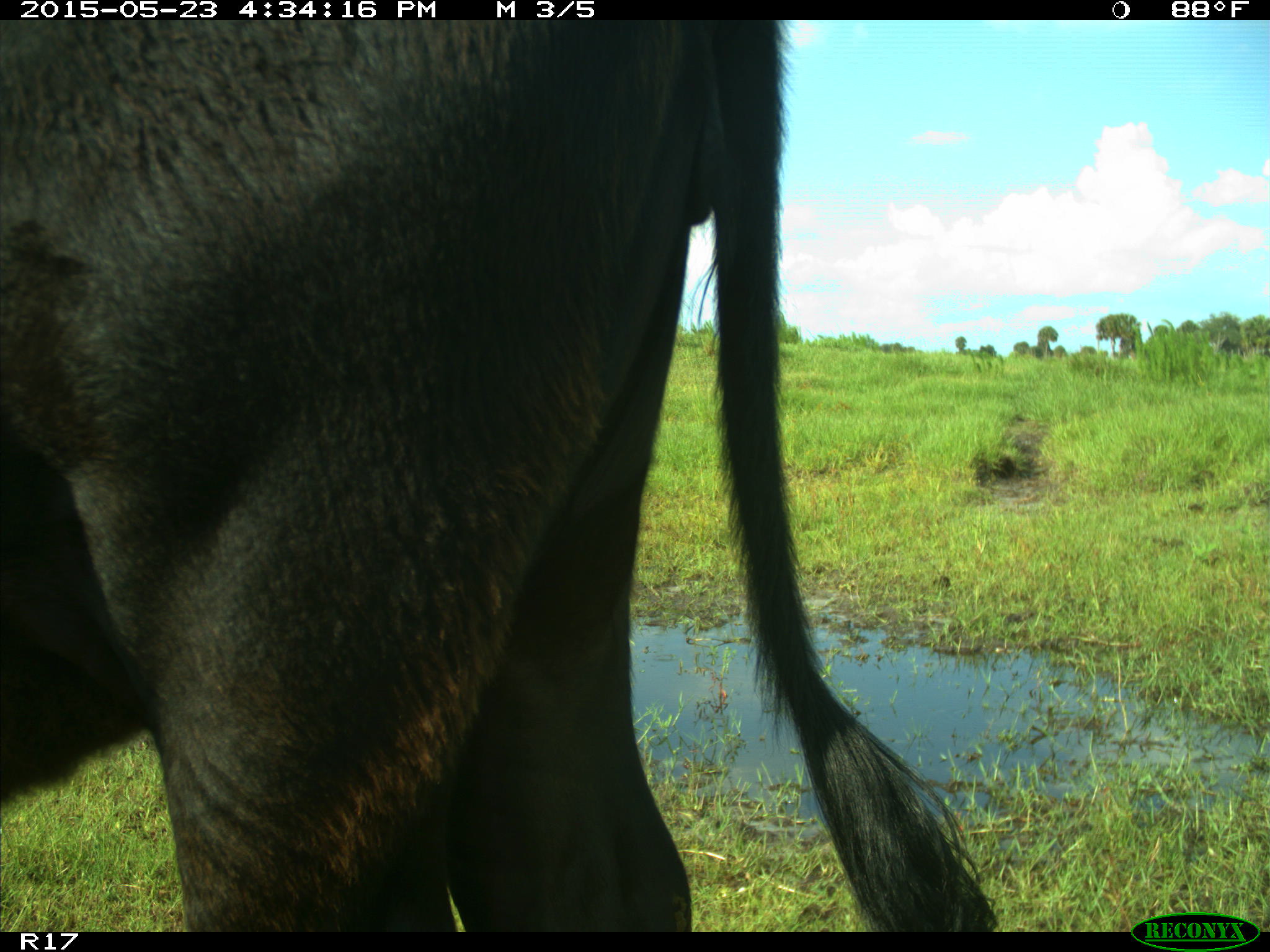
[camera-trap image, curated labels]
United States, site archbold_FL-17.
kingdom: Animalia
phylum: Chordata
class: Mammalia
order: Artiodactyla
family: Bovidae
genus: Bos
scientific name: Bos taurus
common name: domestic cow